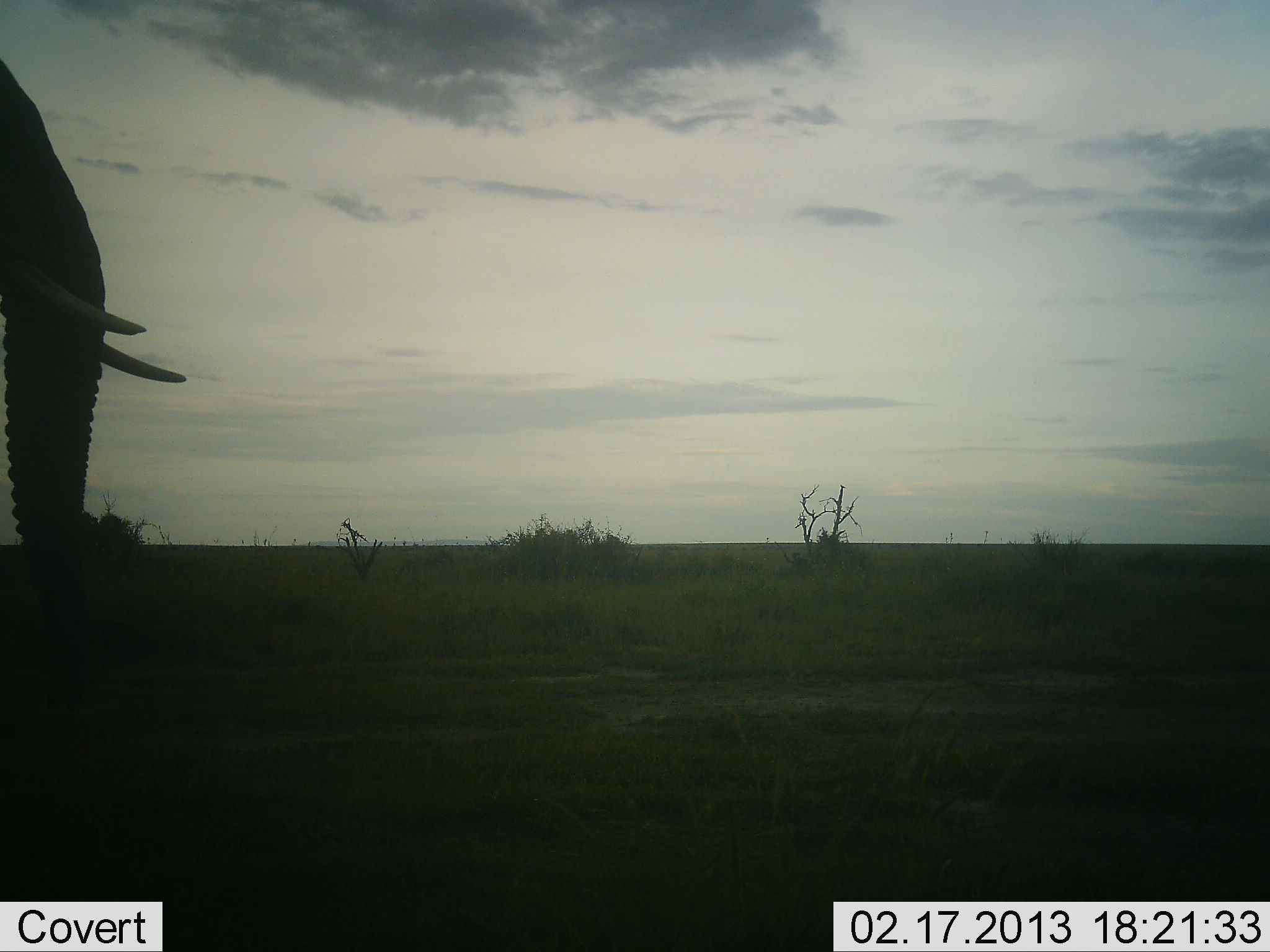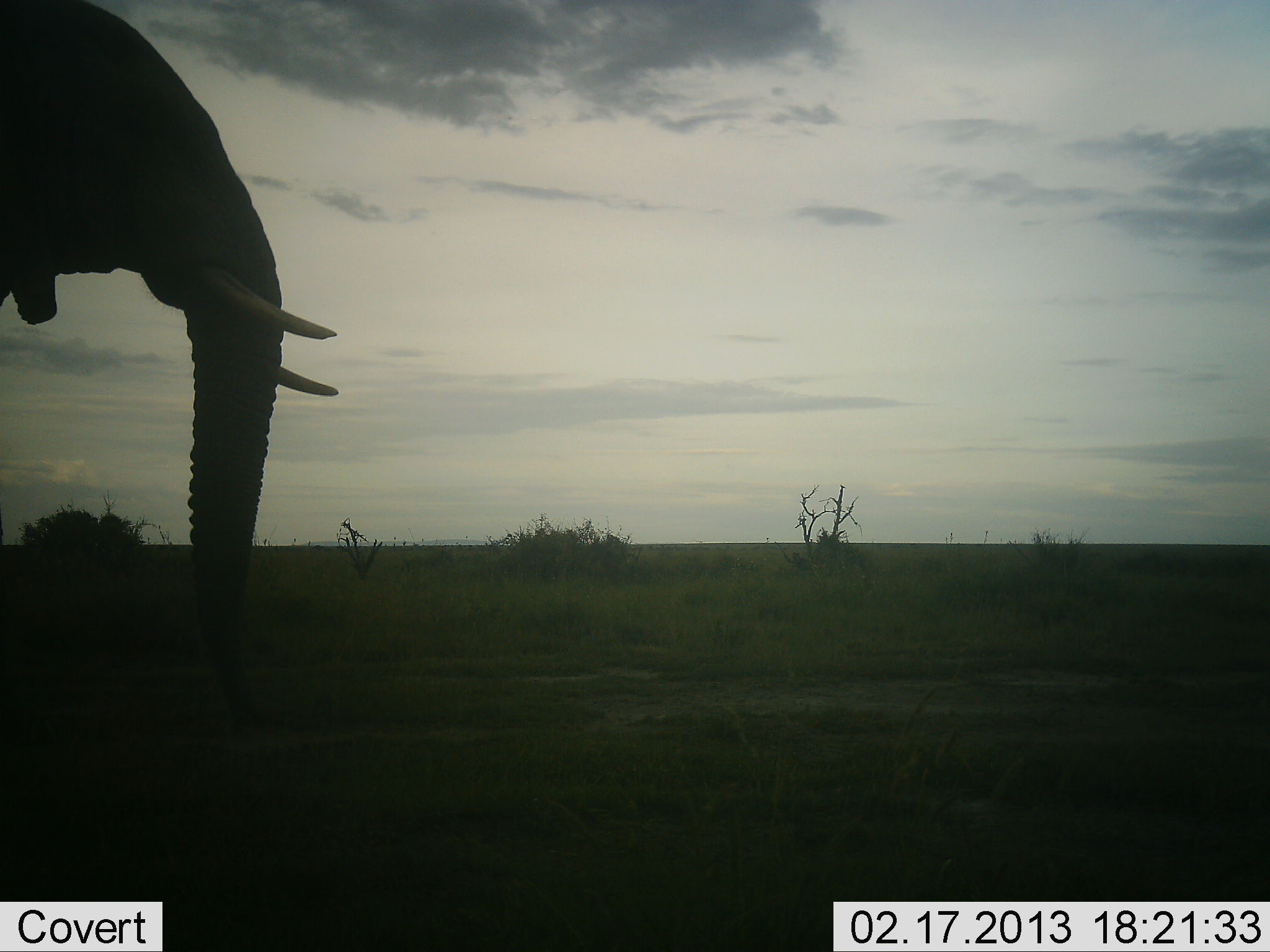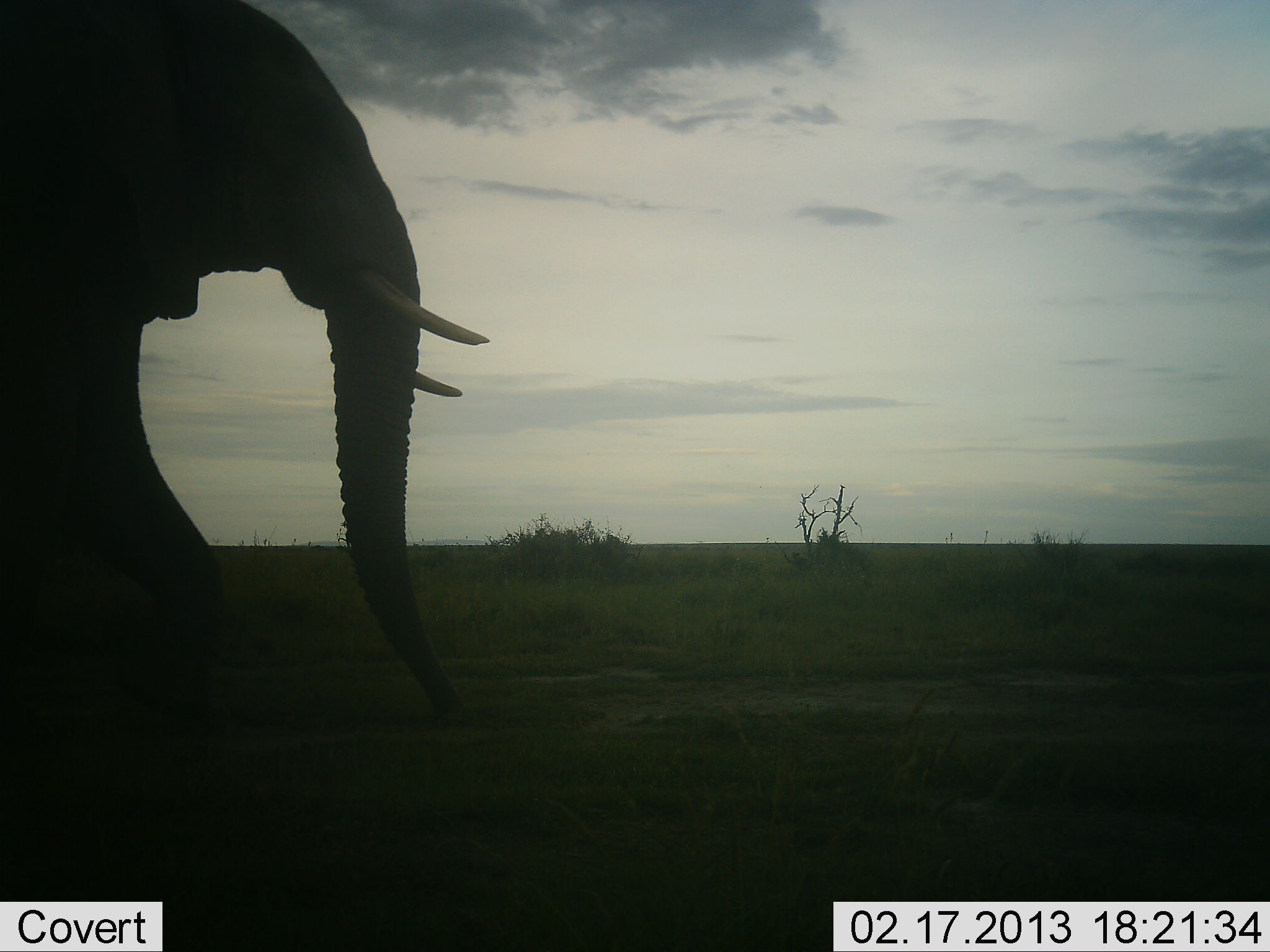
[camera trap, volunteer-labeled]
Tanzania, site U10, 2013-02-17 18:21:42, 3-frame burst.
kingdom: Animalia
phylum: Chordata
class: Mammalia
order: Proboscidea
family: Elephantidae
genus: Loxodonta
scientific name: Loxodonta africana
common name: african bush elephant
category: elephant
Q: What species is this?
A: Elephant (african bush elephant) (Loxodonta africana).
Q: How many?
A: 1.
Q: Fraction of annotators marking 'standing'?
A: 10%.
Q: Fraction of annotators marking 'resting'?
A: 0%.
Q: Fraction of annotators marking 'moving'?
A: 90%.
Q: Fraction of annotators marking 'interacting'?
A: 0%.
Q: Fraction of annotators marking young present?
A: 0%.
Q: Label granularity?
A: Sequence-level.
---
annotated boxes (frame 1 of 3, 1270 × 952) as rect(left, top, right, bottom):
animal: rect(0, 33, 194, 664)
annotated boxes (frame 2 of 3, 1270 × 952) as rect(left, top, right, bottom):
animal: rect(0, 0, 342, 740)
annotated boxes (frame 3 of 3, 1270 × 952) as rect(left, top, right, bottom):
animal: rect(0, 0, 494, 761)